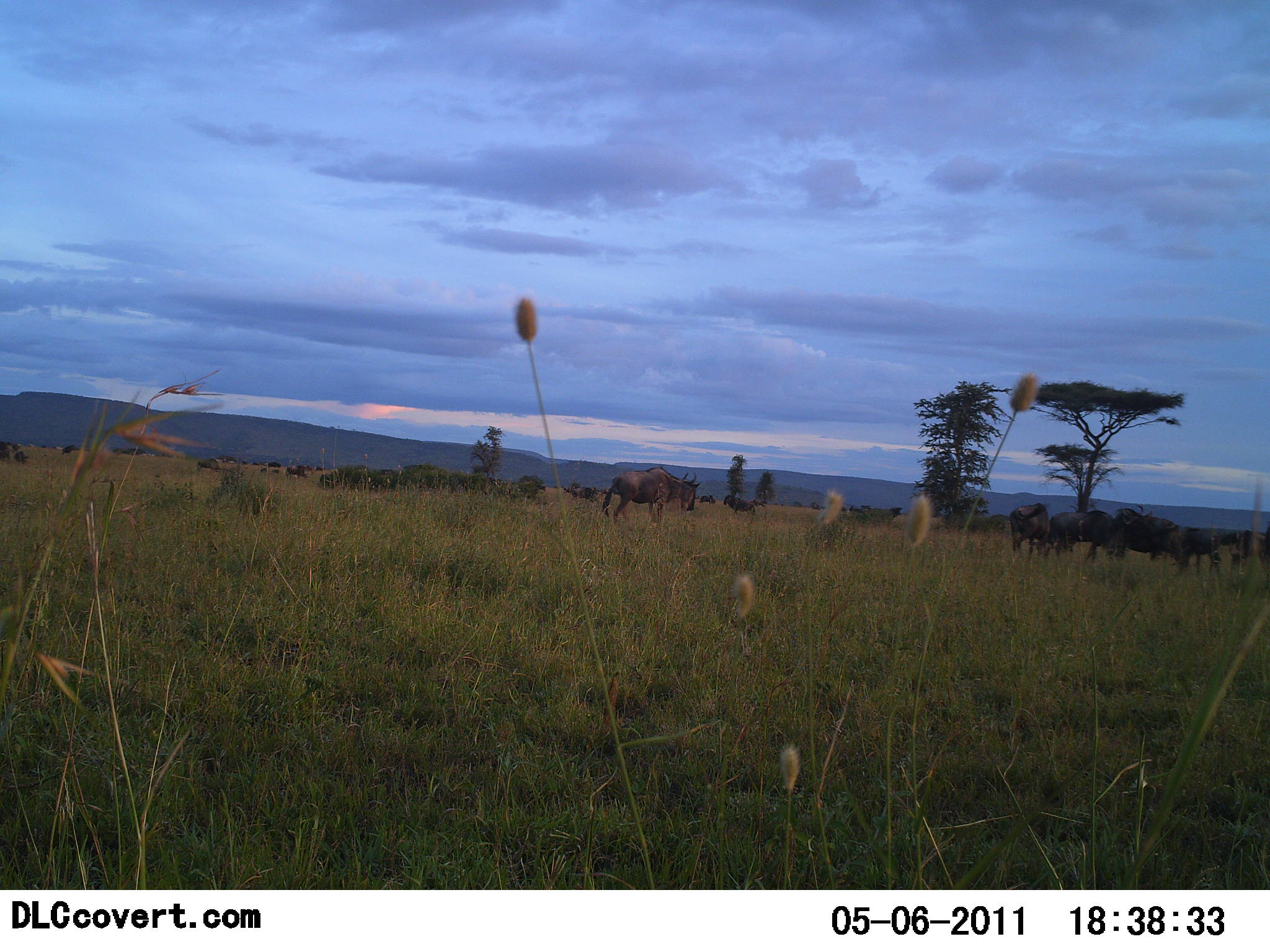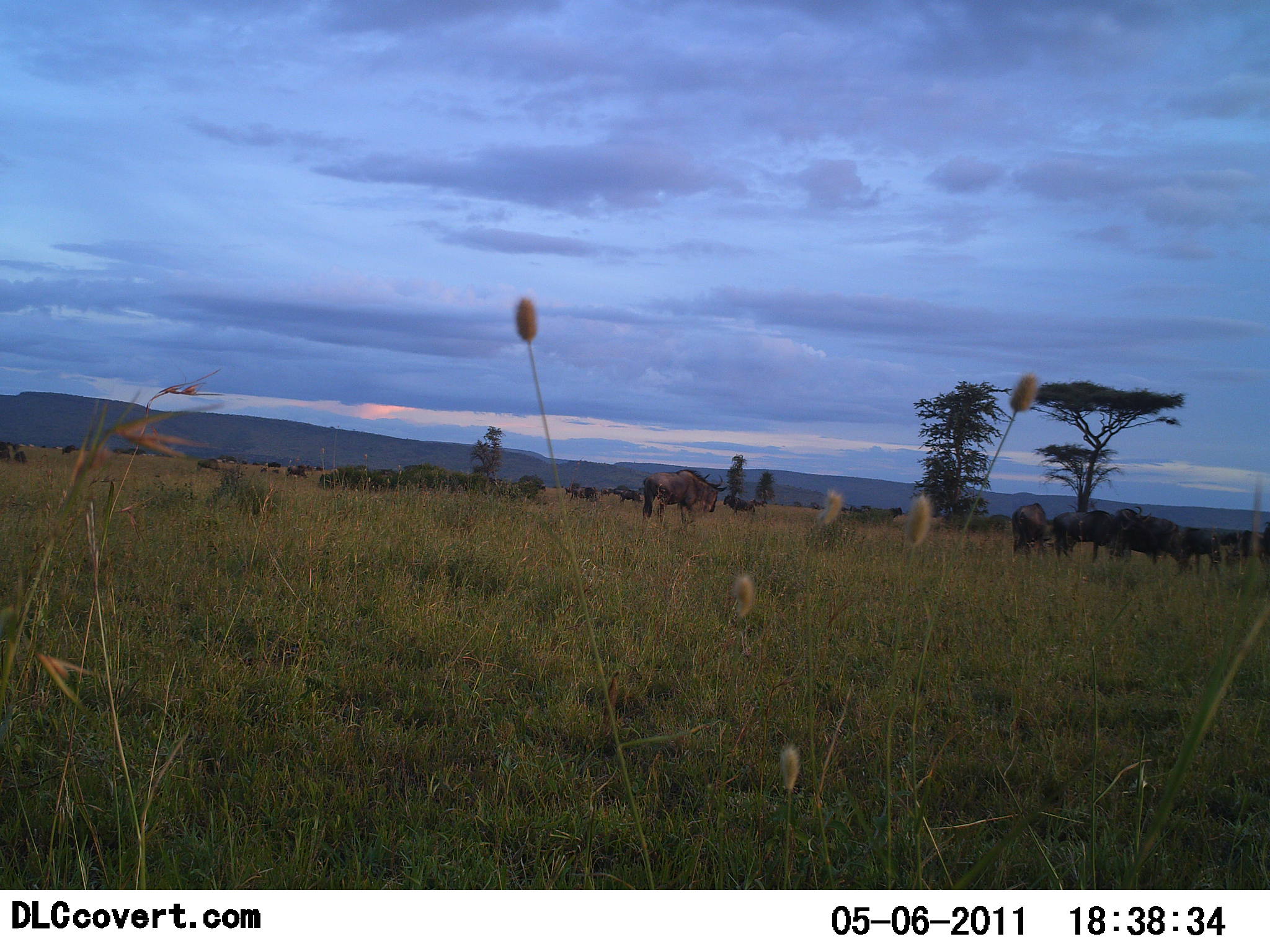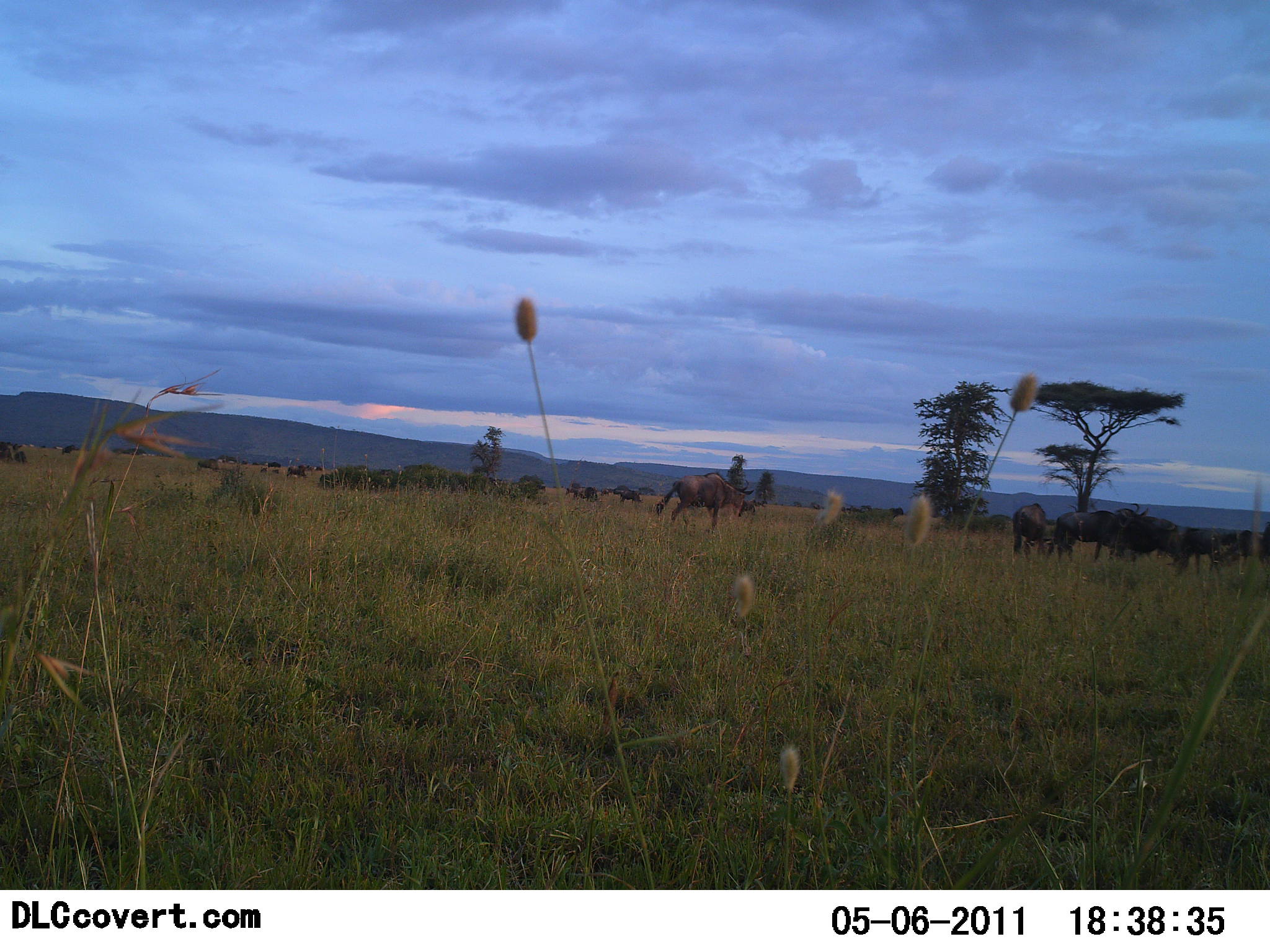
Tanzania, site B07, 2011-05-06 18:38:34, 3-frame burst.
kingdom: Animalia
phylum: Chordata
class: Mammalia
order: Artiodactyla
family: Bovidae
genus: Connochaetes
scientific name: Connochaetes taurinus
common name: blue wildebeest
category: wildebeest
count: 8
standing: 50%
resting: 8%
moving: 50%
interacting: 0%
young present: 0%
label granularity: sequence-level